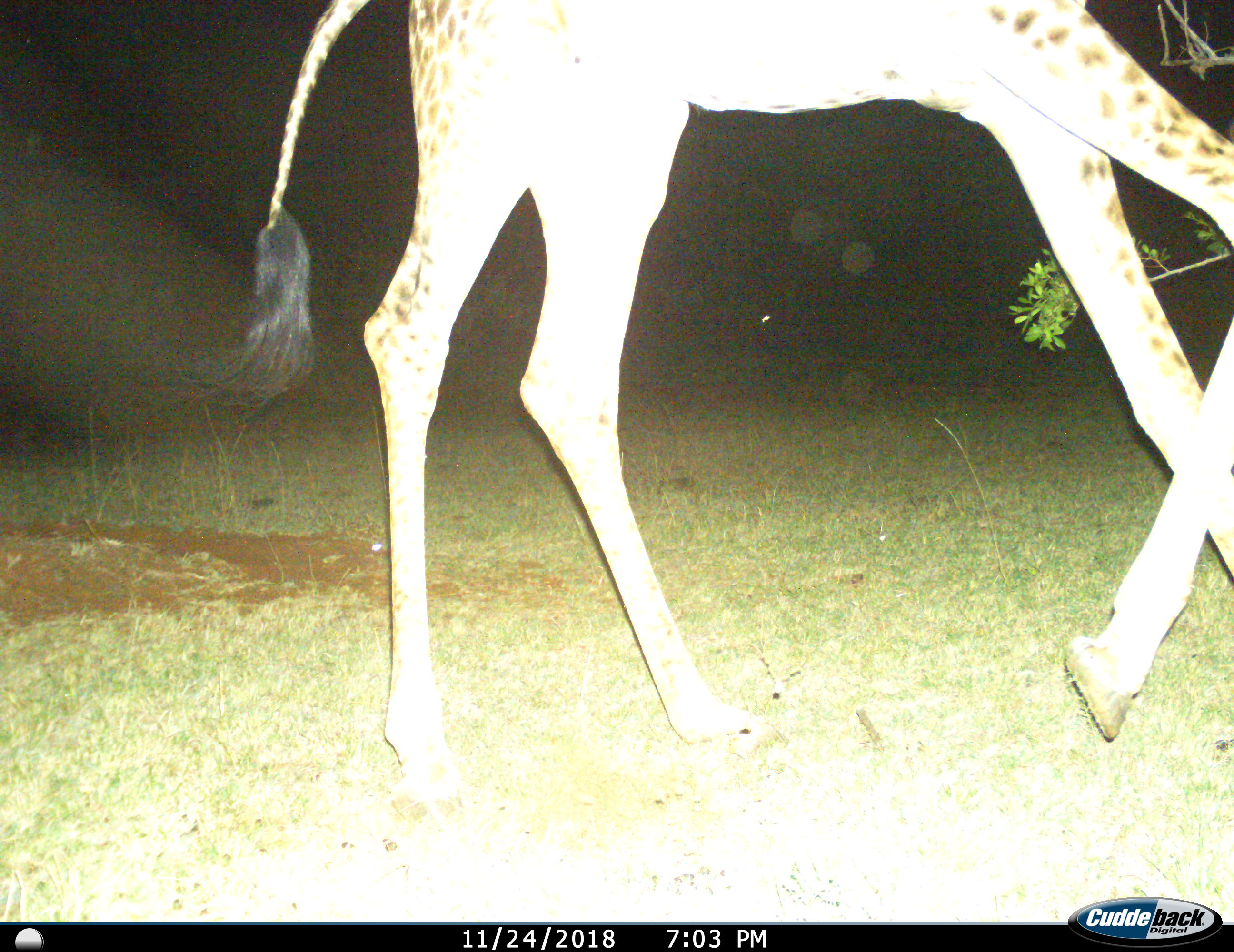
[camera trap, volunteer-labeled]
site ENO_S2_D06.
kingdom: Animalia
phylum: Chordata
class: Mammalia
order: Artiodactyla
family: Giraffidae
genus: Giraffa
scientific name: Giraffa camelopardalis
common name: giraffe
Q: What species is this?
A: Giraffe (Giraffa camelopardalis).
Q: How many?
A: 1.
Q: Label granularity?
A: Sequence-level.